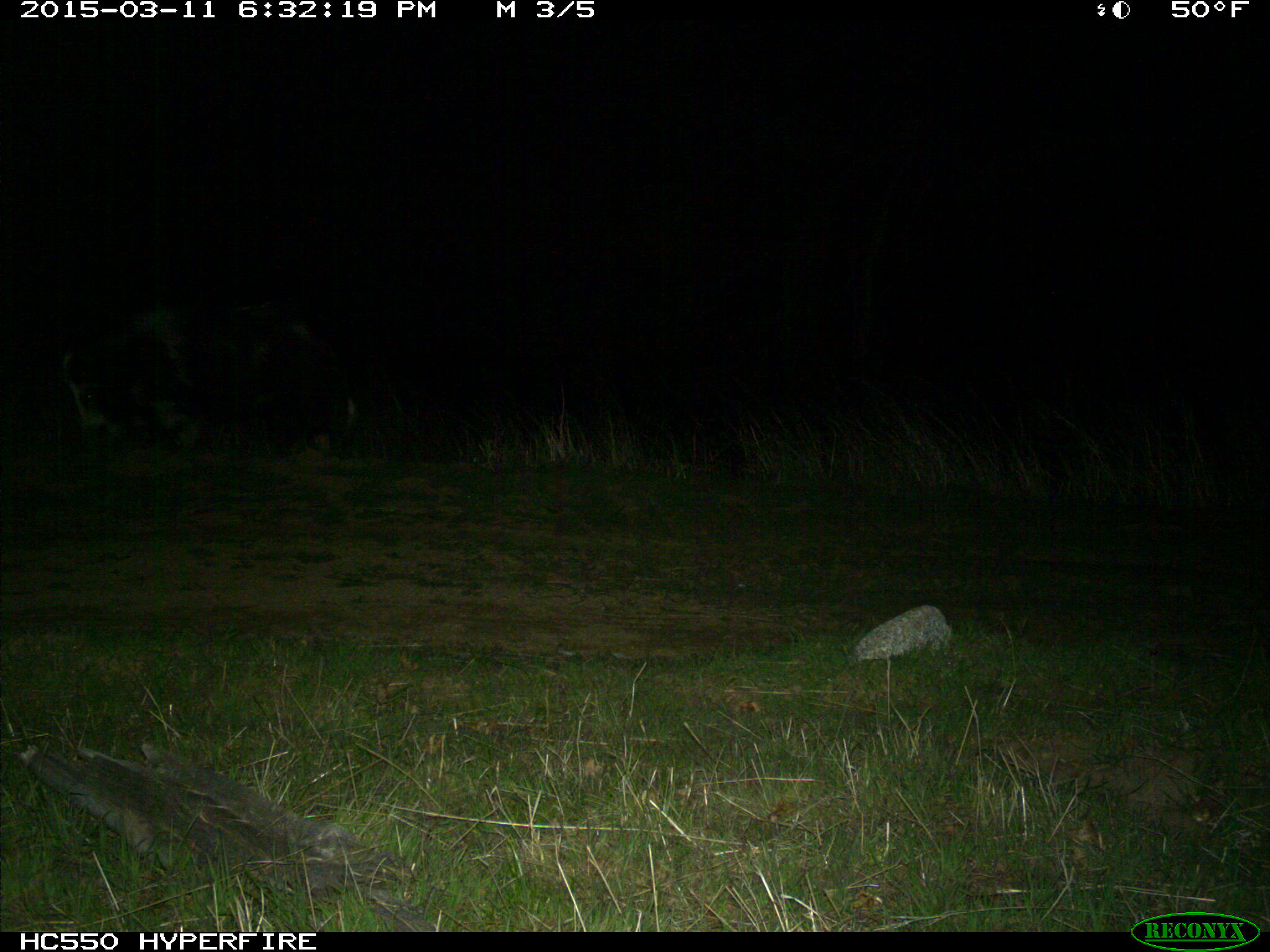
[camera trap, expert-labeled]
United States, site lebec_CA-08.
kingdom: Animalia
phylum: Chordata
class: Mammalia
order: Artiodactyla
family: Suidae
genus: Sus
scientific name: Sus scrofa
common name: wild boar